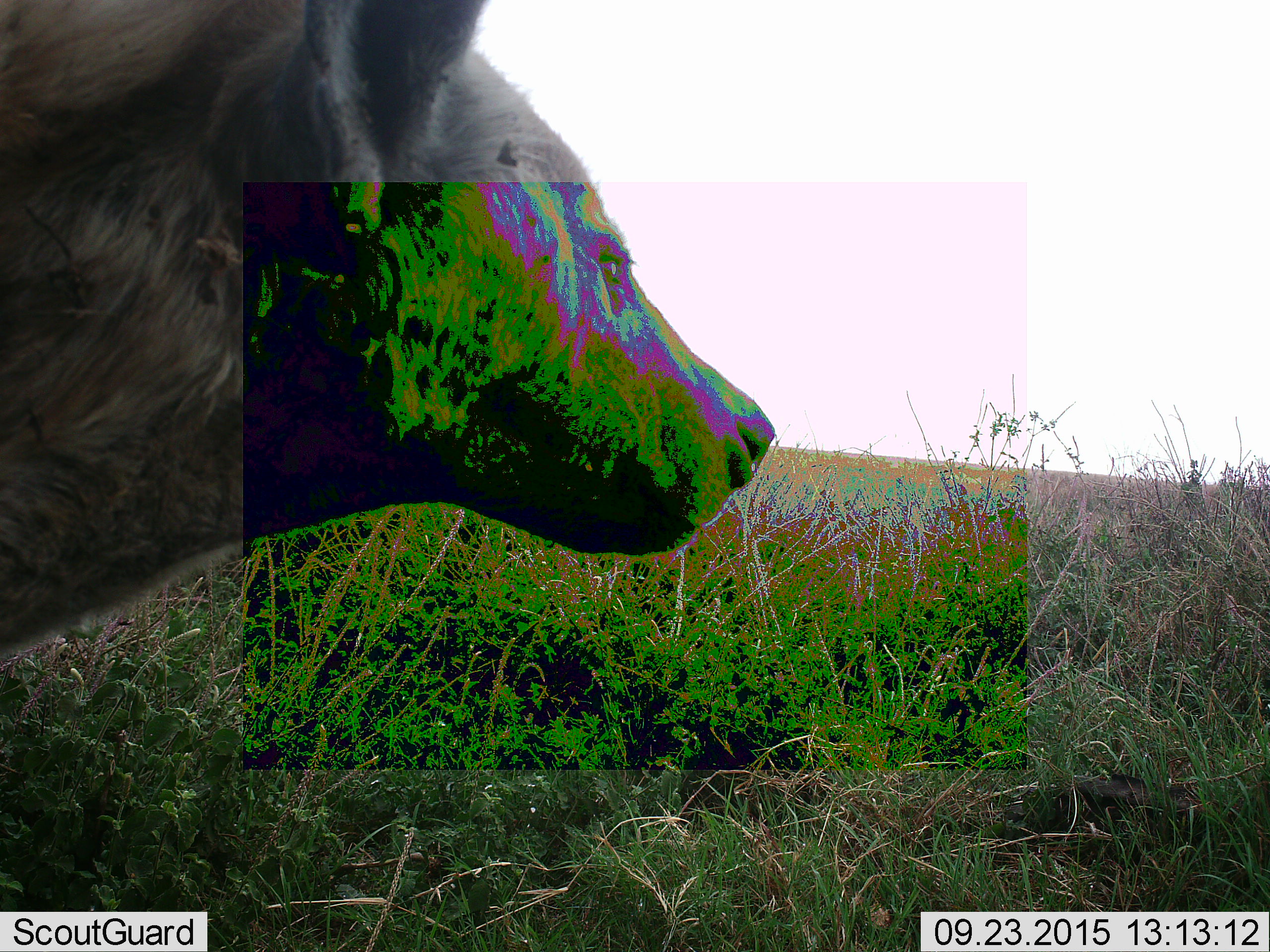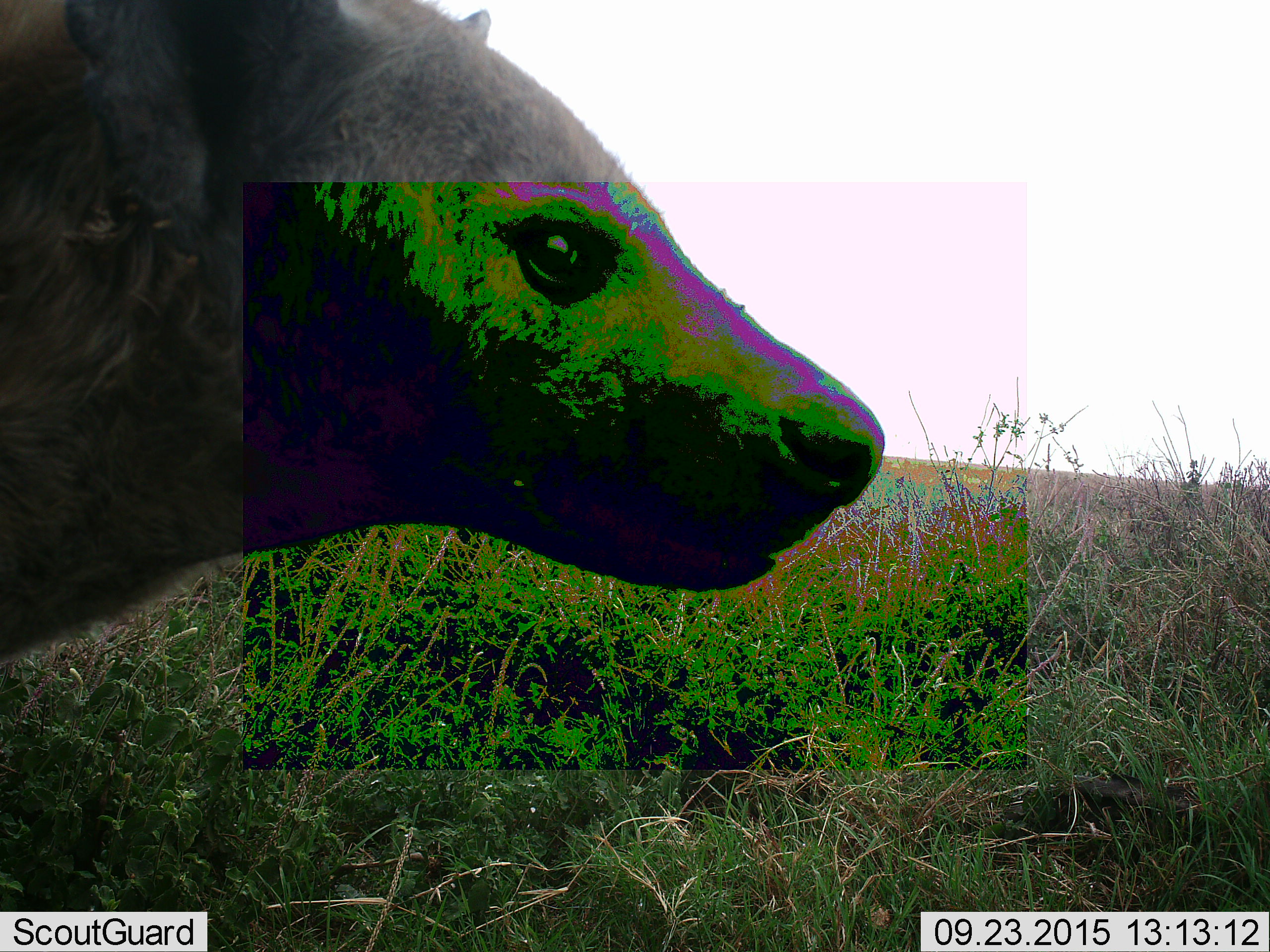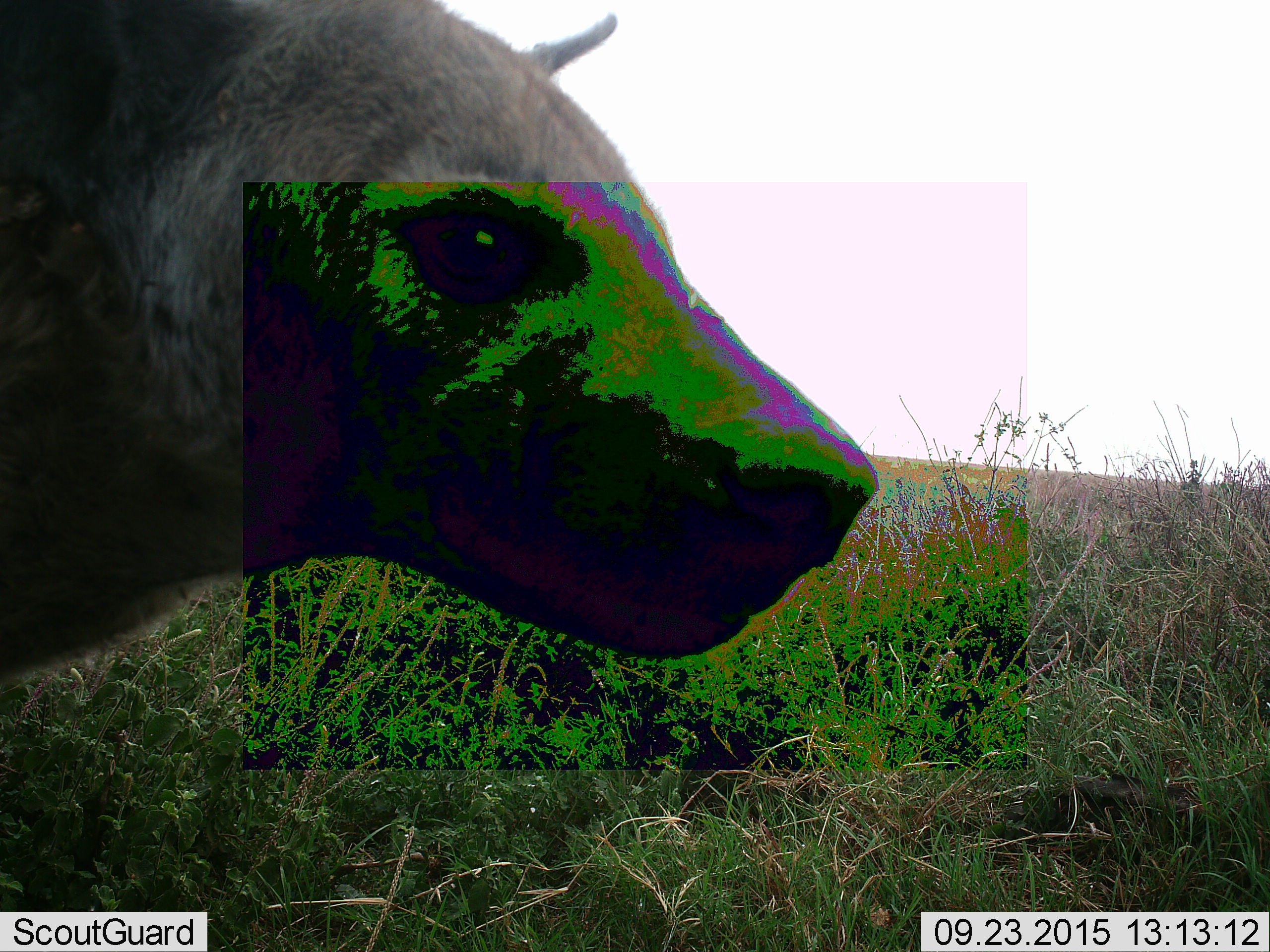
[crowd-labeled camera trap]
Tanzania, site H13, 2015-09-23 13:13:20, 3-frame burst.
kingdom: Animalia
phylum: Chordata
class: Mammalia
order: Carnivora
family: Hyaenidae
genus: Crocuta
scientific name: Crocuta crocuta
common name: spotted hyena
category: hyenaspotted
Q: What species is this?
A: Hyenaspotted (spotted hyena) (Crocuta crocuta).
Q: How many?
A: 1.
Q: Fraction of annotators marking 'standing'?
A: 78%.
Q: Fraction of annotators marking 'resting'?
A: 0%.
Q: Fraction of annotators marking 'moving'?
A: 22%.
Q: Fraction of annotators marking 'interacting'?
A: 0%.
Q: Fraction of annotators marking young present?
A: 0%.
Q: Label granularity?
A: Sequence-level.